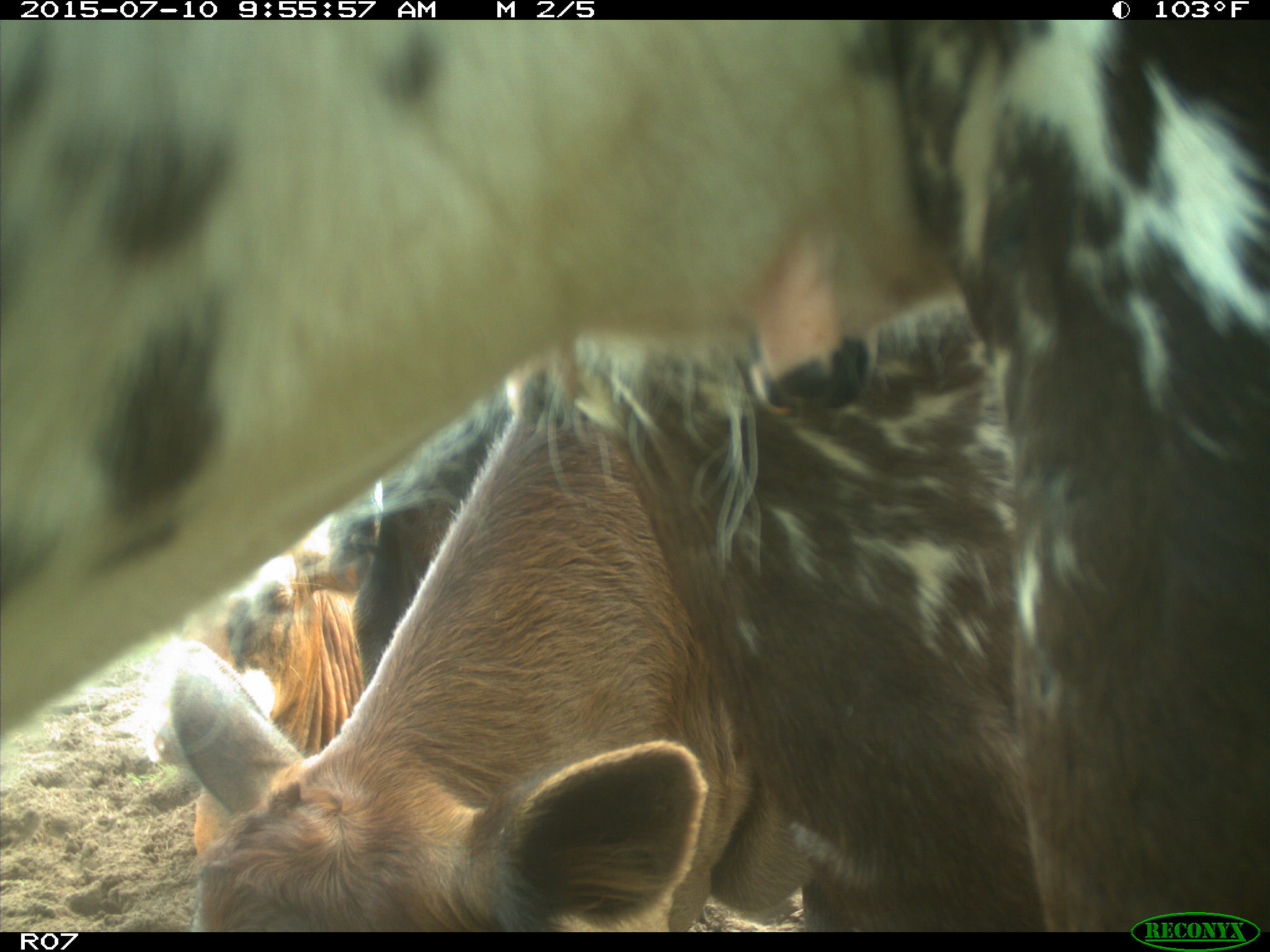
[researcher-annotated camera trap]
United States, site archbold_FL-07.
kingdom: Animalia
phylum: Chordata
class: Mammalia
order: Artiodactyla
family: Bovidae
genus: Bos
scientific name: Bos taurus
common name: domestic cow